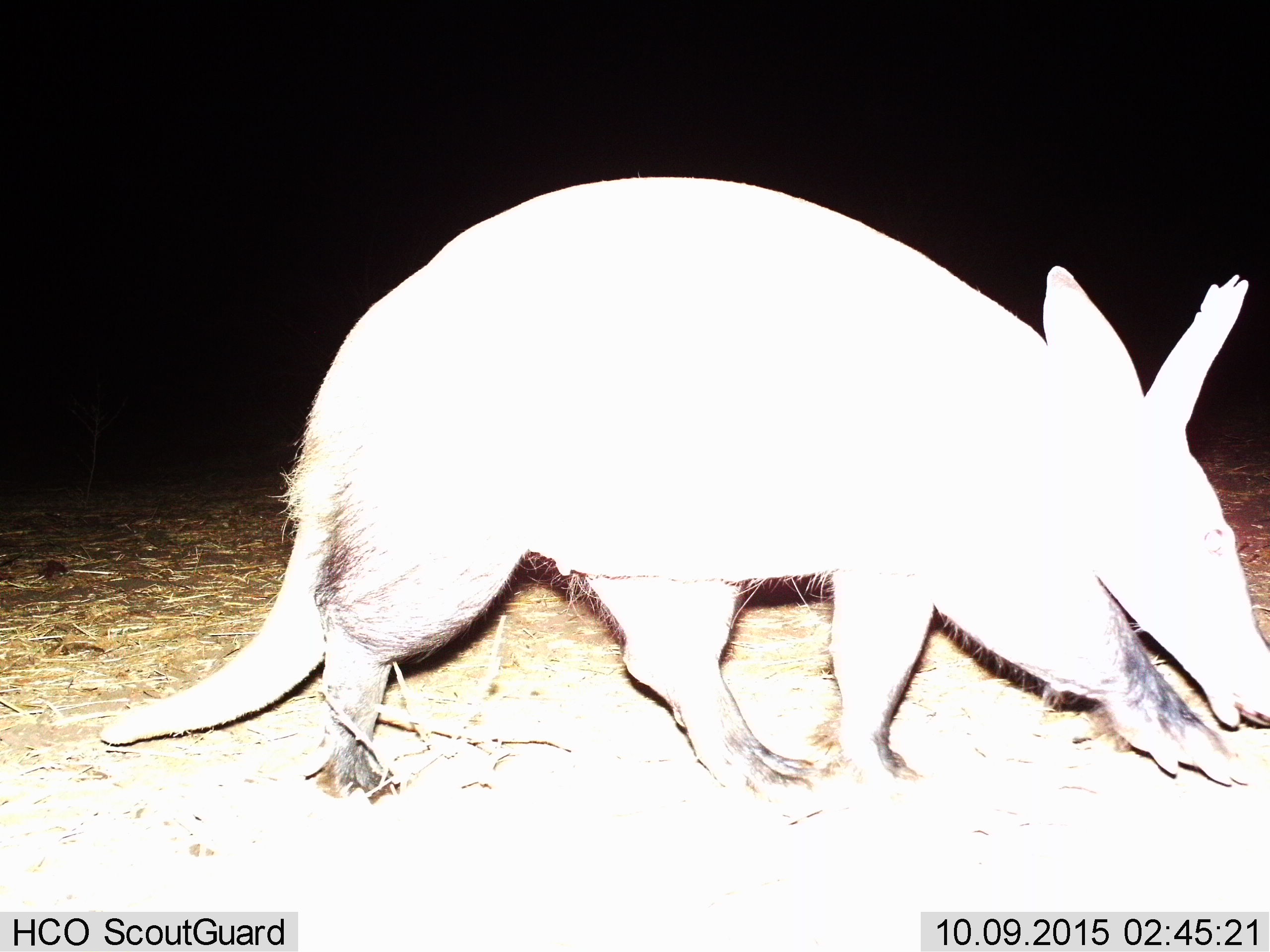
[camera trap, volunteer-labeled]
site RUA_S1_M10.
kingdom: Animalia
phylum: Chordata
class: Mammalia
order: Tubulidentata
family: Orycteropodidae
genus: Orycteropus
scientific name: Orycteropus afer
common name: aardvark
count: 1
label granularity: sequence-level